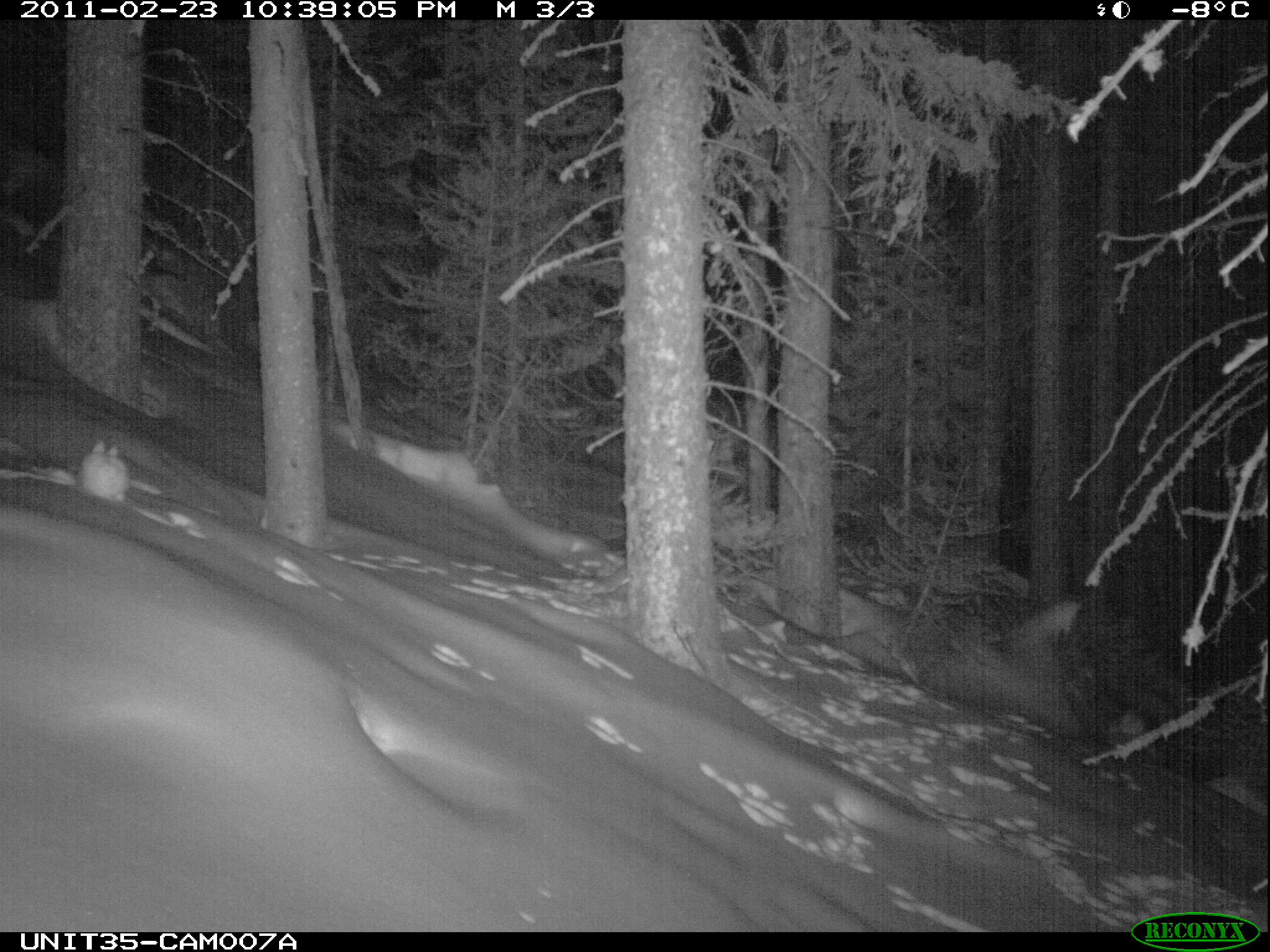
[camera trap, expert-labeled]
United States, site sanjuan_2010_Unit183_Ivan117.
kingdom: Animalia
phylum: Chordata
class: Mammalia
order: Lagomorpha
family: Leporidae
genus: Lepus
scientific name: Lepus americanus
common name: snowshoe hare